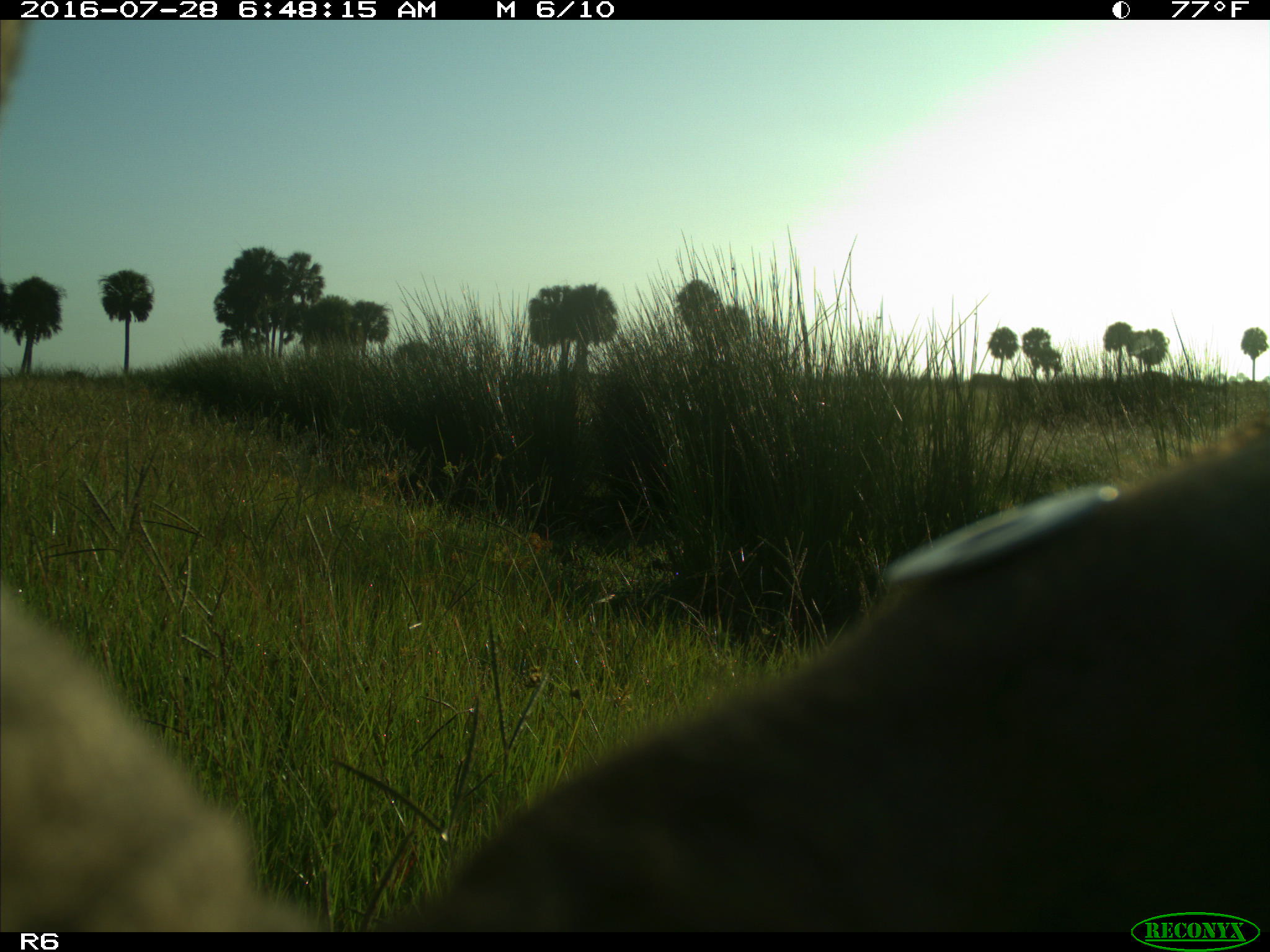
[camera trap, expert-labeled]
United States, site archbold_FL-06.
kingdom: Animalia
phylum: Chordata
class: Mammalia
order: Artiodactyla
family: Bovidae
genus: Bos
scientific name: Bos taurus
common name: domestic cow